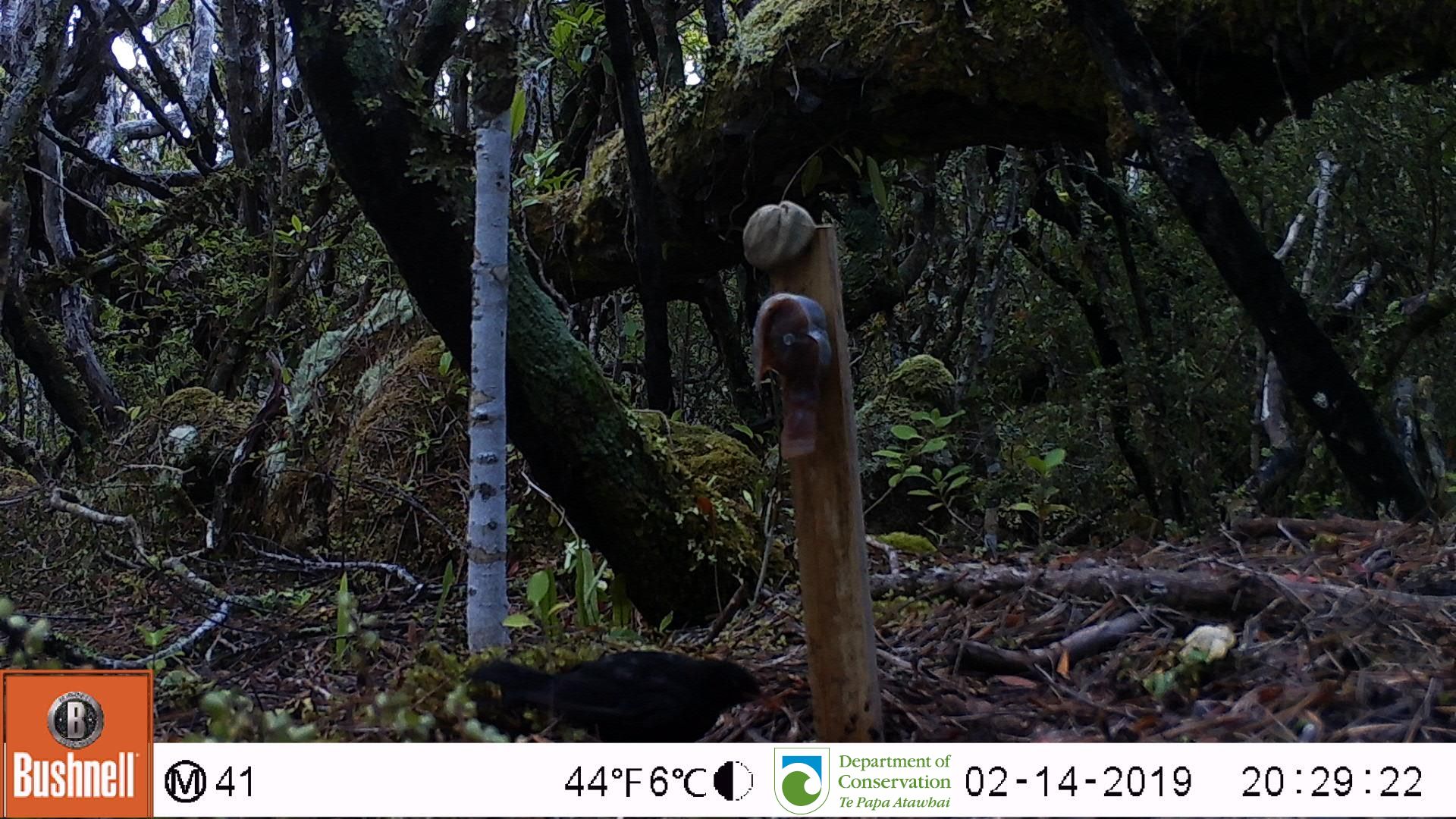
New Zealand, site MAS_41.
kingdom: Animalia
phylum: Chordata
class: Aves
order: Passeriformes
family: Turdidae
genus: Turdus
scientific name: Turdus merula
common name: eurasian blackbird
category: blackbird